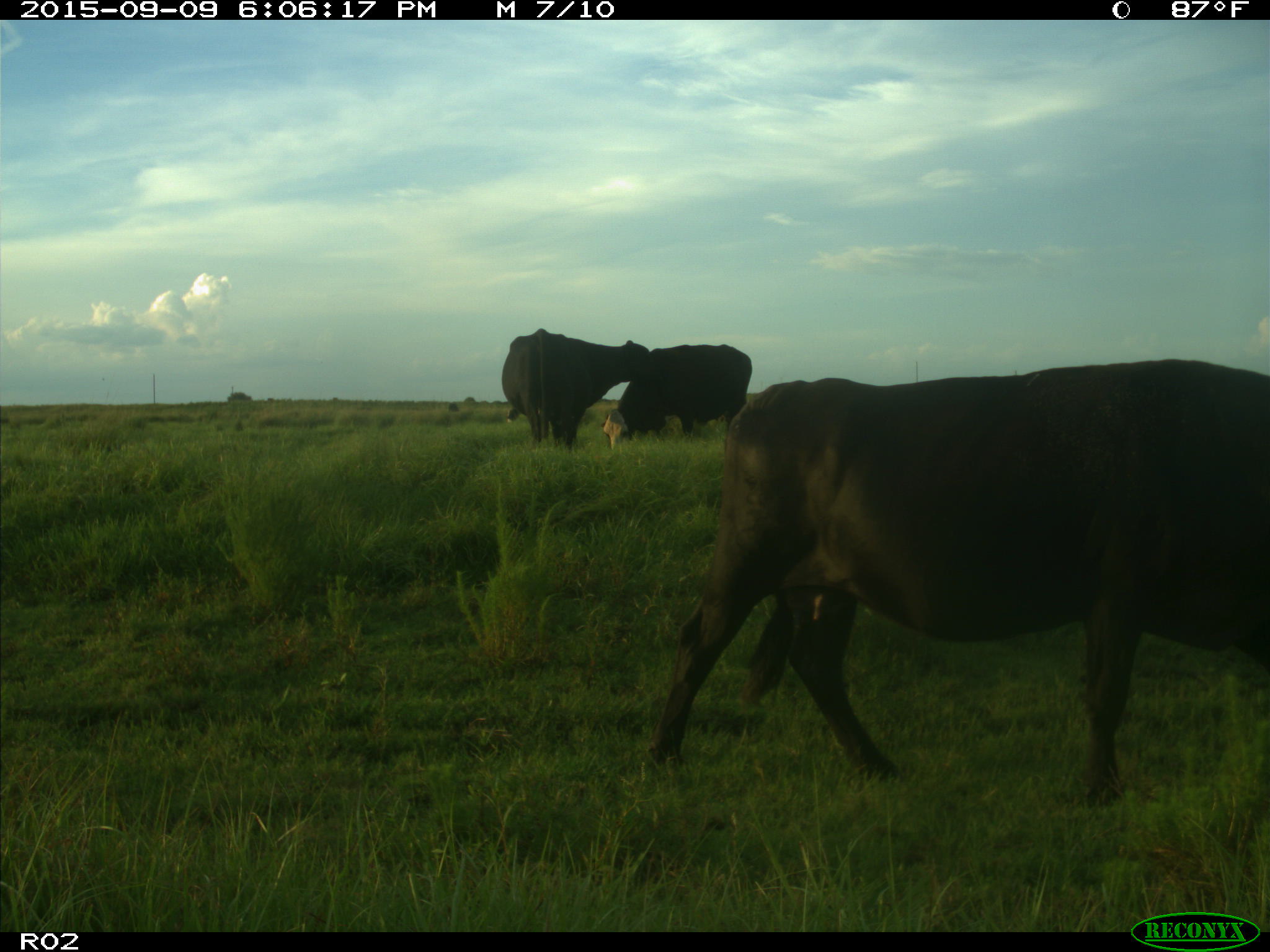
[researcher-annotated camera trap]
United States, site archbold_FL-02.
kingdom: Animalia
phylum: Chordata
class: Mammalia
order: Artiodactyla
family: Bovidae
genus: Bos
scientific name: Bos taurus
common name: domestic cow